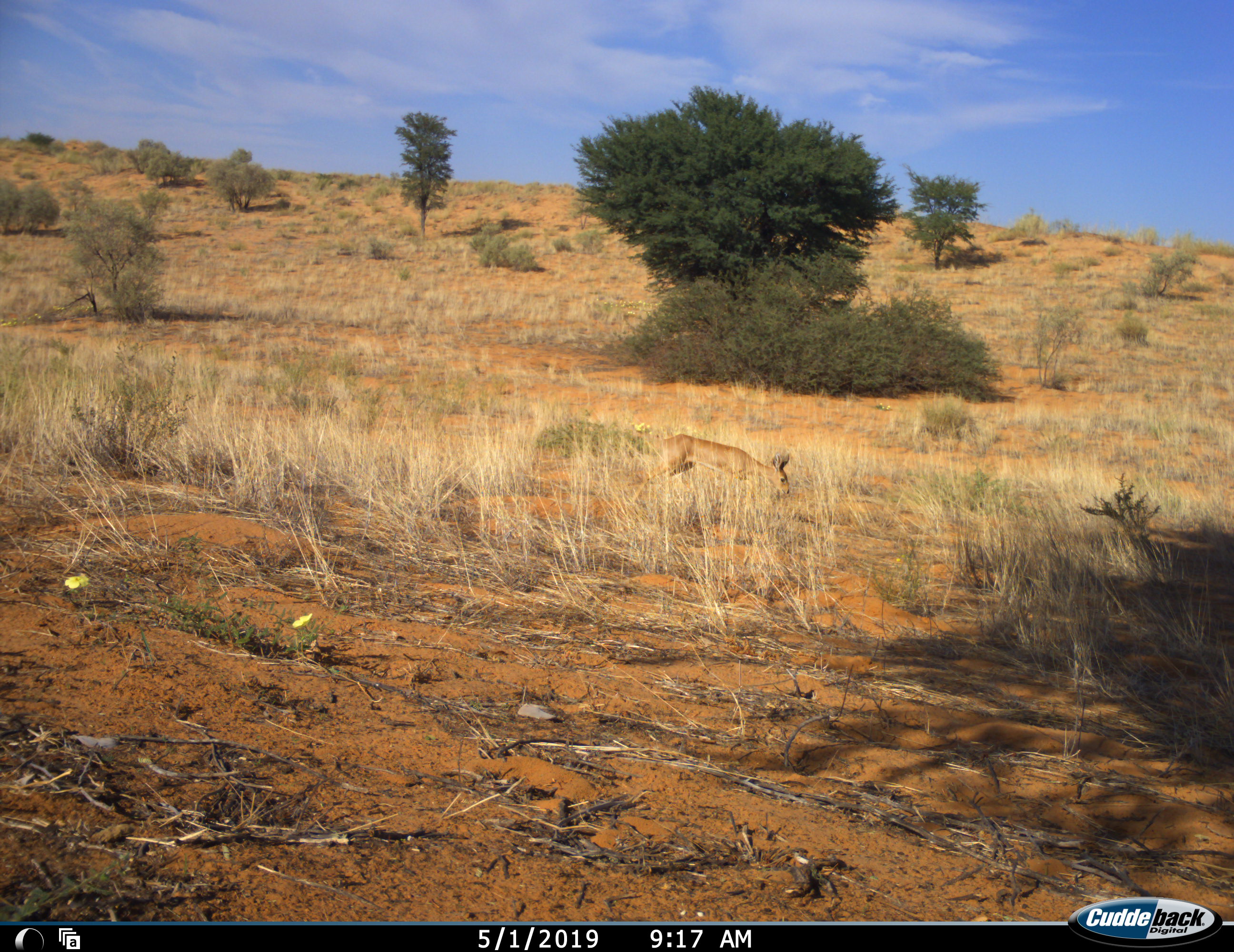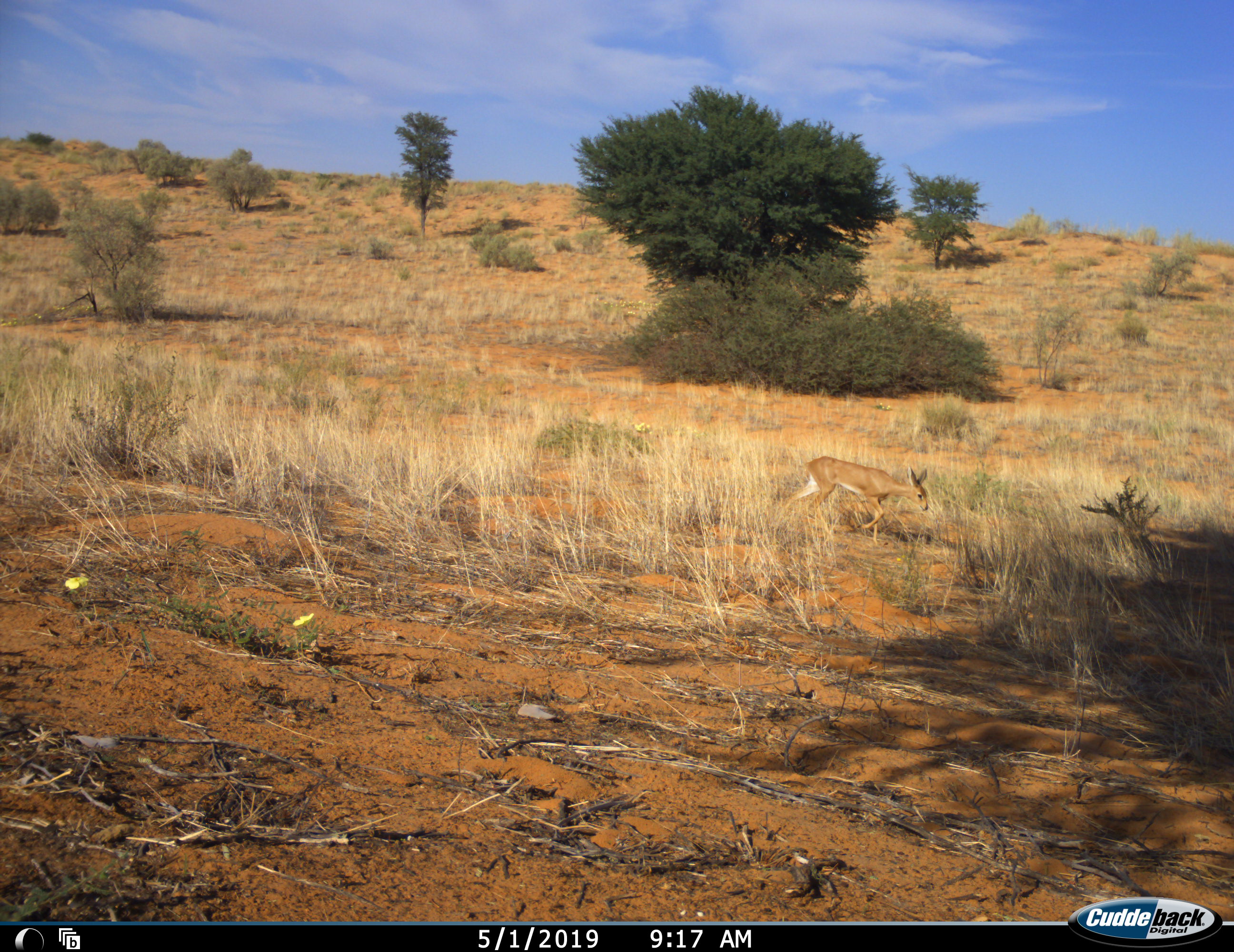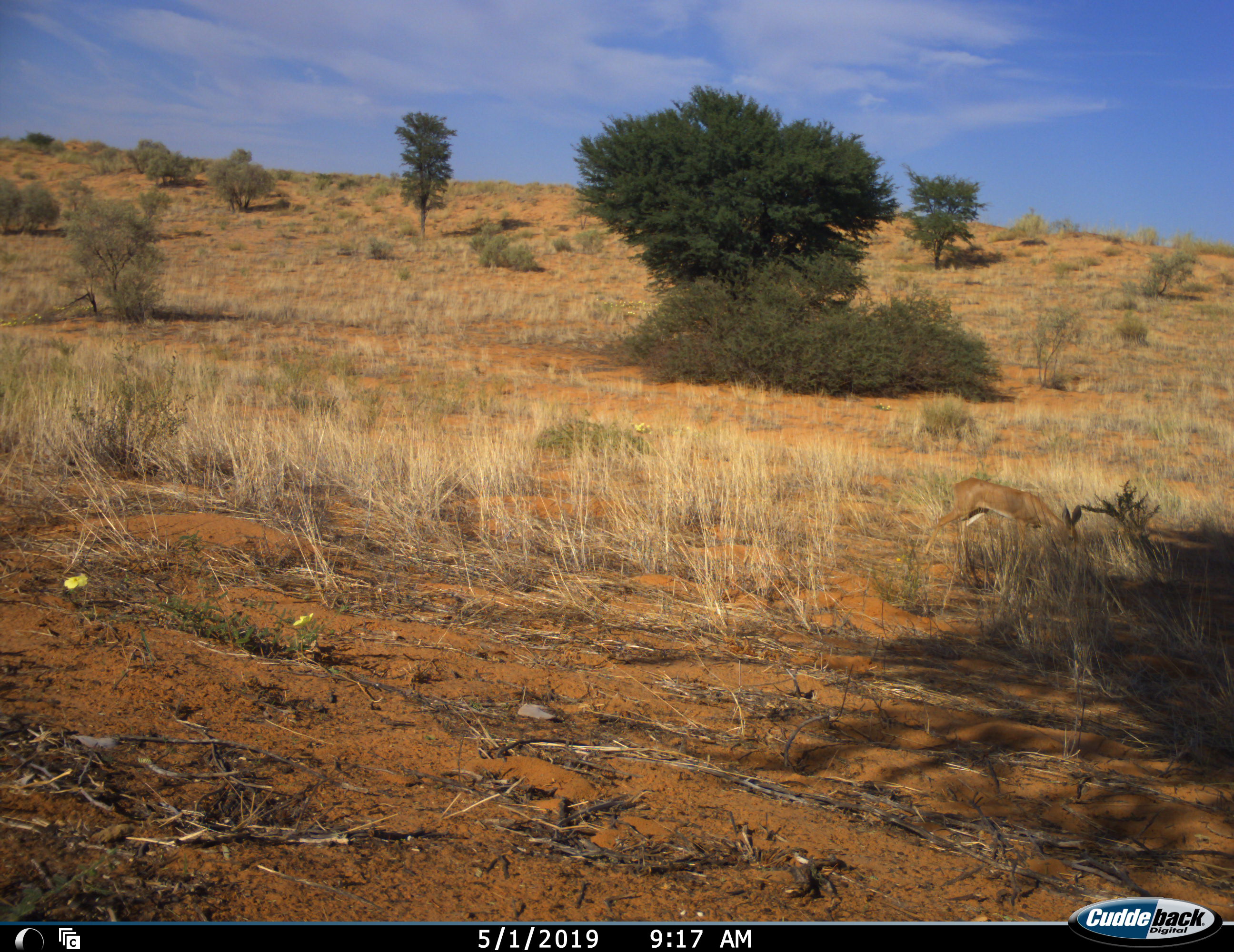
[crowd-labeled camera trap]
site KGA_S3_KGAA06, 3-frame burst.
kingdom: Animalia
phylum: Chordata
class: Mammalia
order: Artiodactyla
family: Bovidae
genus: Raphicerus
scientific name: Raphicerus campestris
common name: steenbok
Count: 1.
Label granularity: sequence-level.